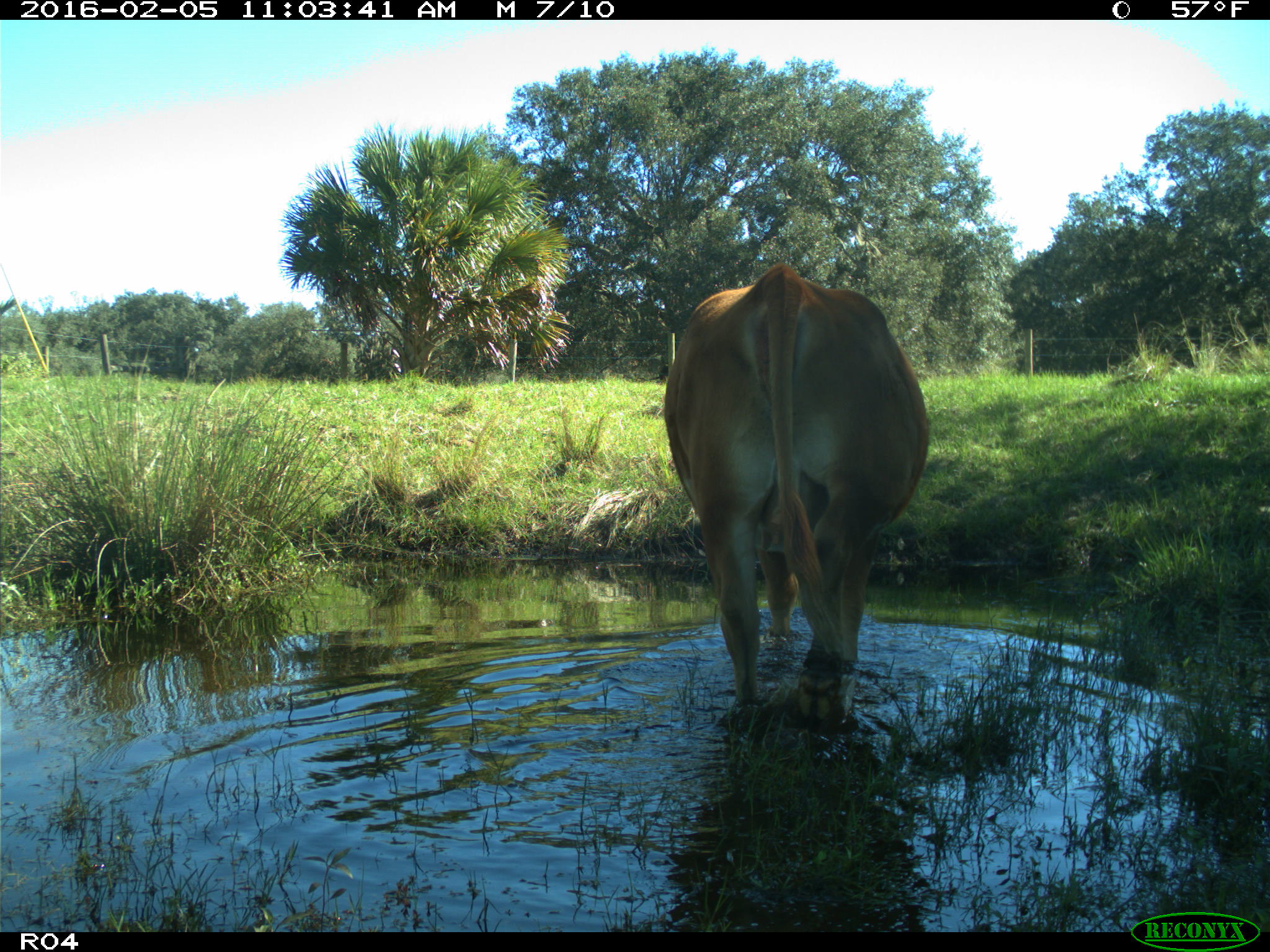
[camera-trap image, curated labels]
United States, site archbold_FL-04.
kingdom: Animalia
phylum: Chordata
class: Mammalia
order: Artiodactyla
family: Bovidae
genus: Bos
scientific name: Bos taurus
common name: domestic cow